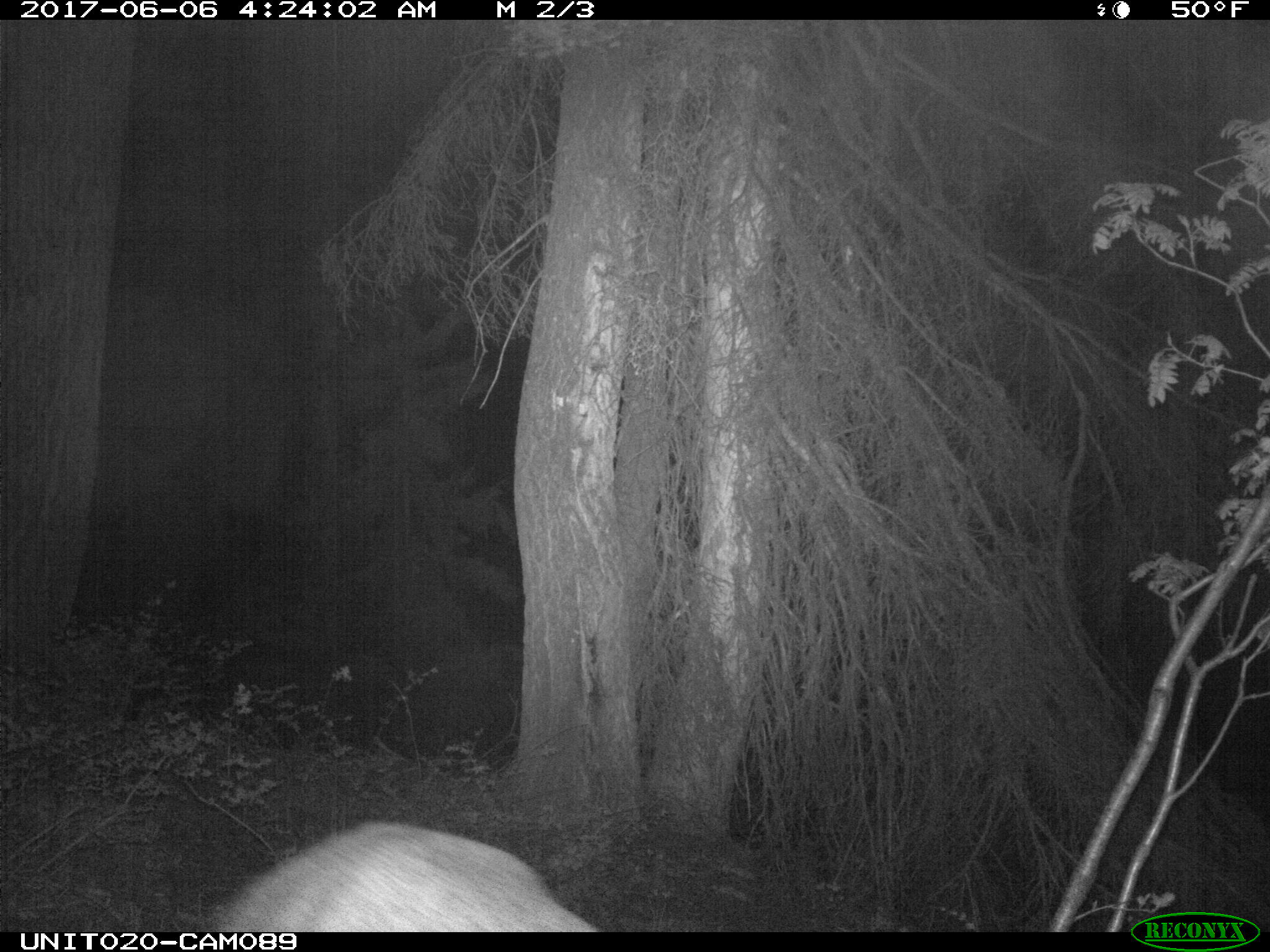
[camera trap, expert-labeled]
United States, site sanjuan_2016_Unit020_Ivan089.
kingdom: Animalia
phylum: Chordata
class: Mammalia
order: Artiodactyla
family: Cervidae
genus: Cervus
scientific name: Cervus elaphus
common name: red deer